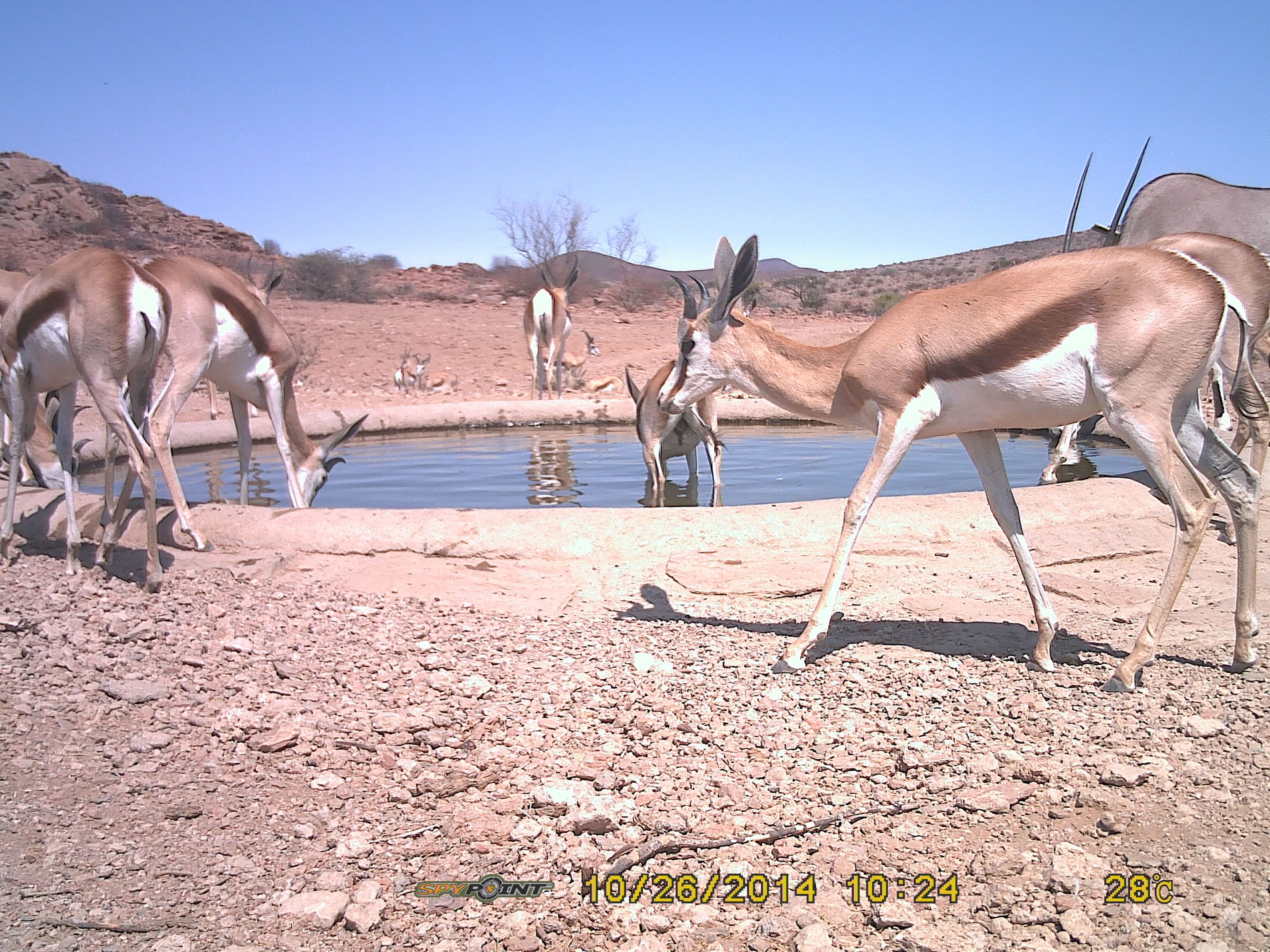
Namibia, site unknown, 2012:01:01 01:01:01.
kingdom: Animalia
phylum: Chordata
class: Mammalia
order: Artiodactyla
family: Bovidae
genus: Antidorcas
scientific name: Antidorcas marsupialis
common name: springbok